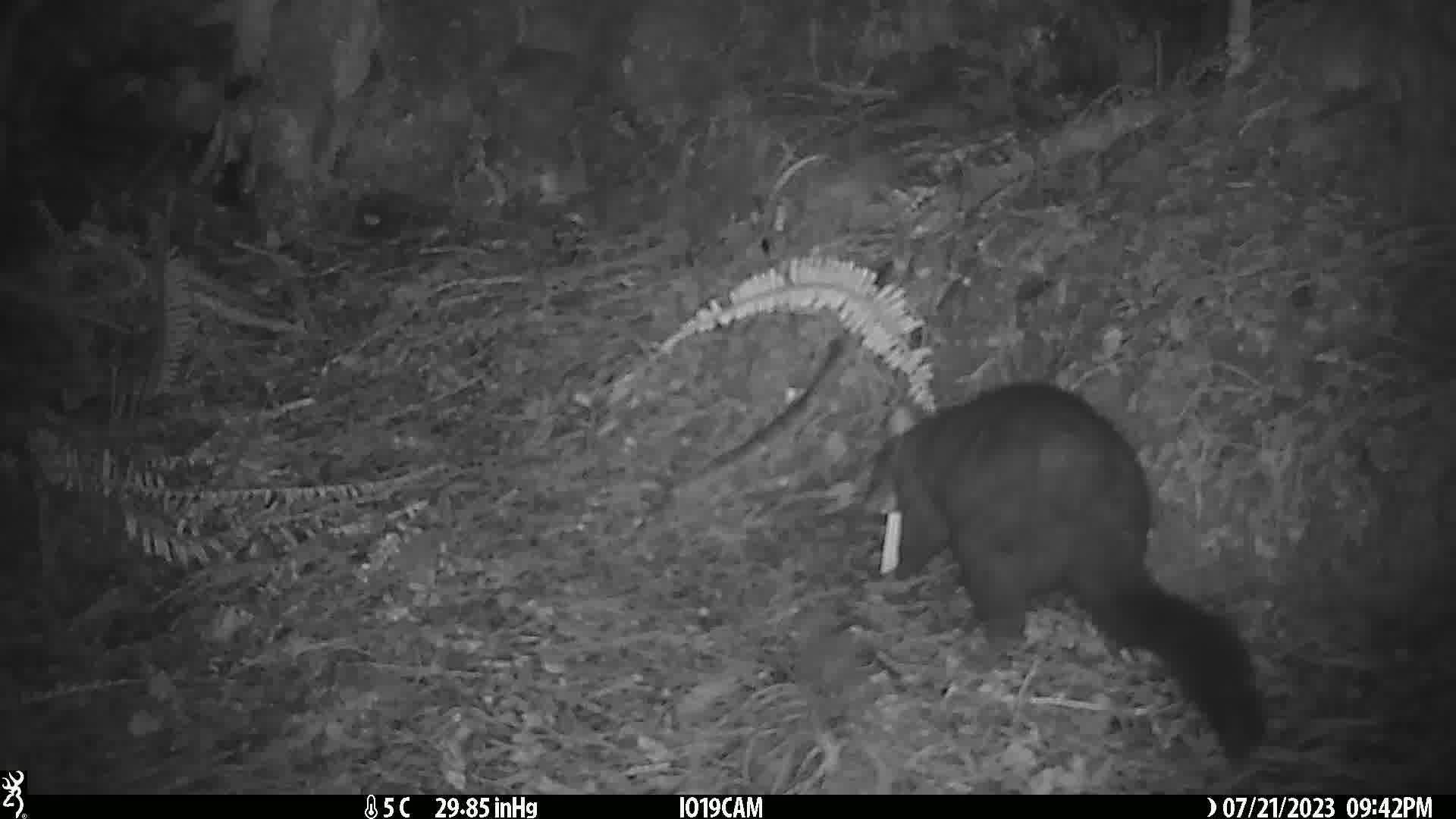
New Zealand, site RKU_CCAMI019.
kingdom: Animalia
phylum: Chordata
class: Mammalia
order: Diprotodontia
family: Phalangeridae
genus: Trichosurus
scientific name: Trichosurus vulpecula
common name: common brushtail possum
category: possum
Possum (common brushtail possum) (Trichosurus vulpecula).